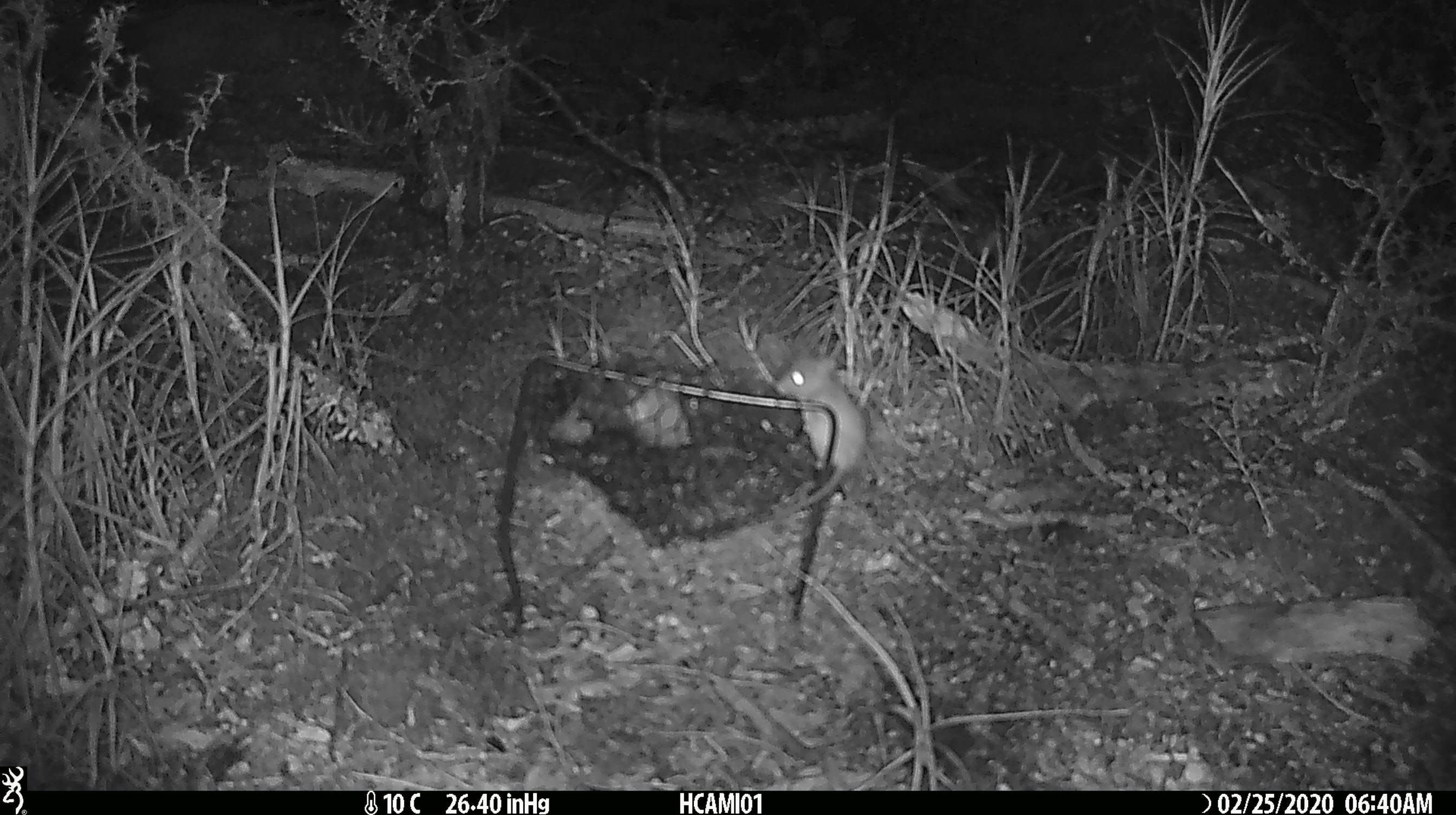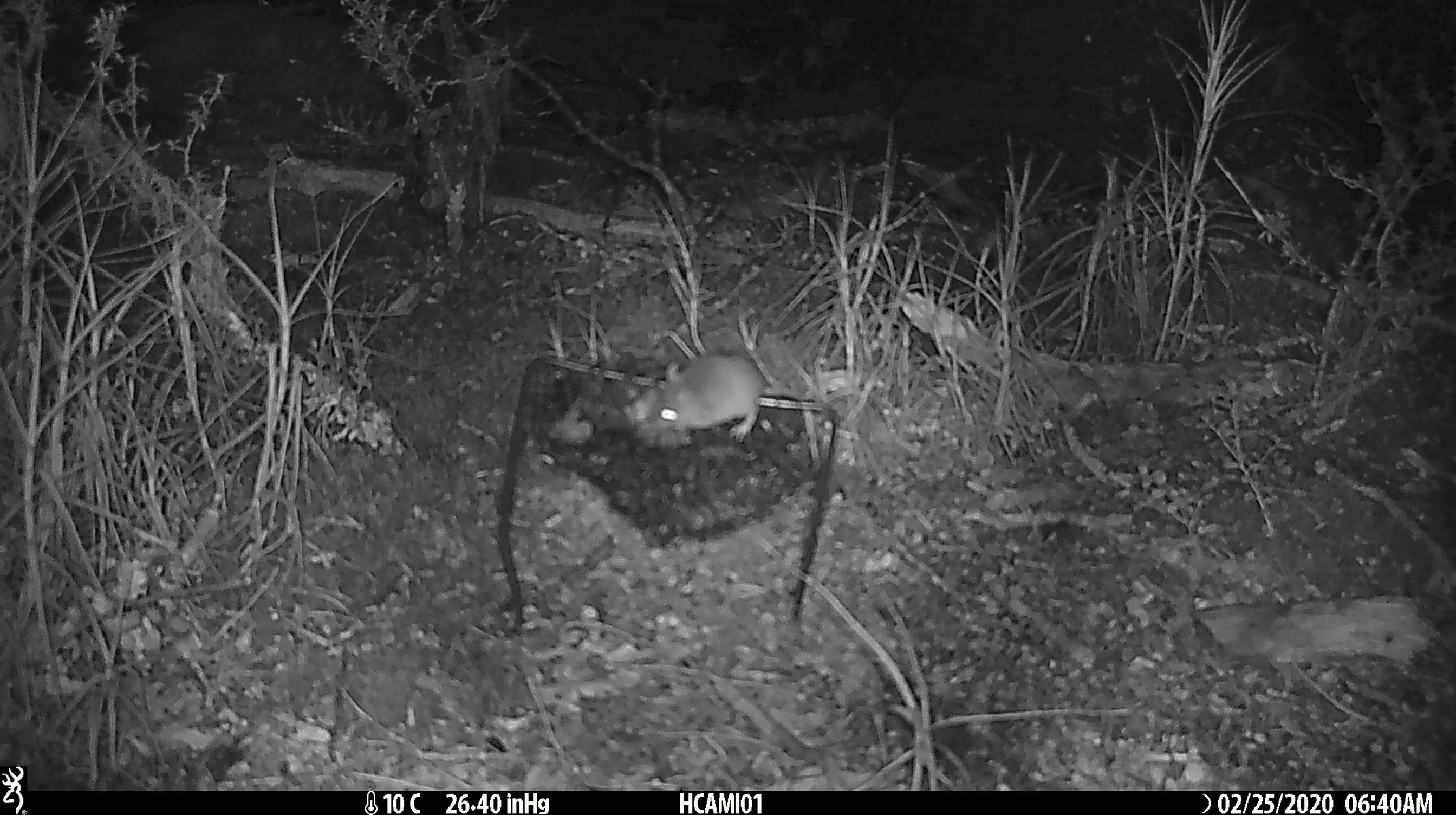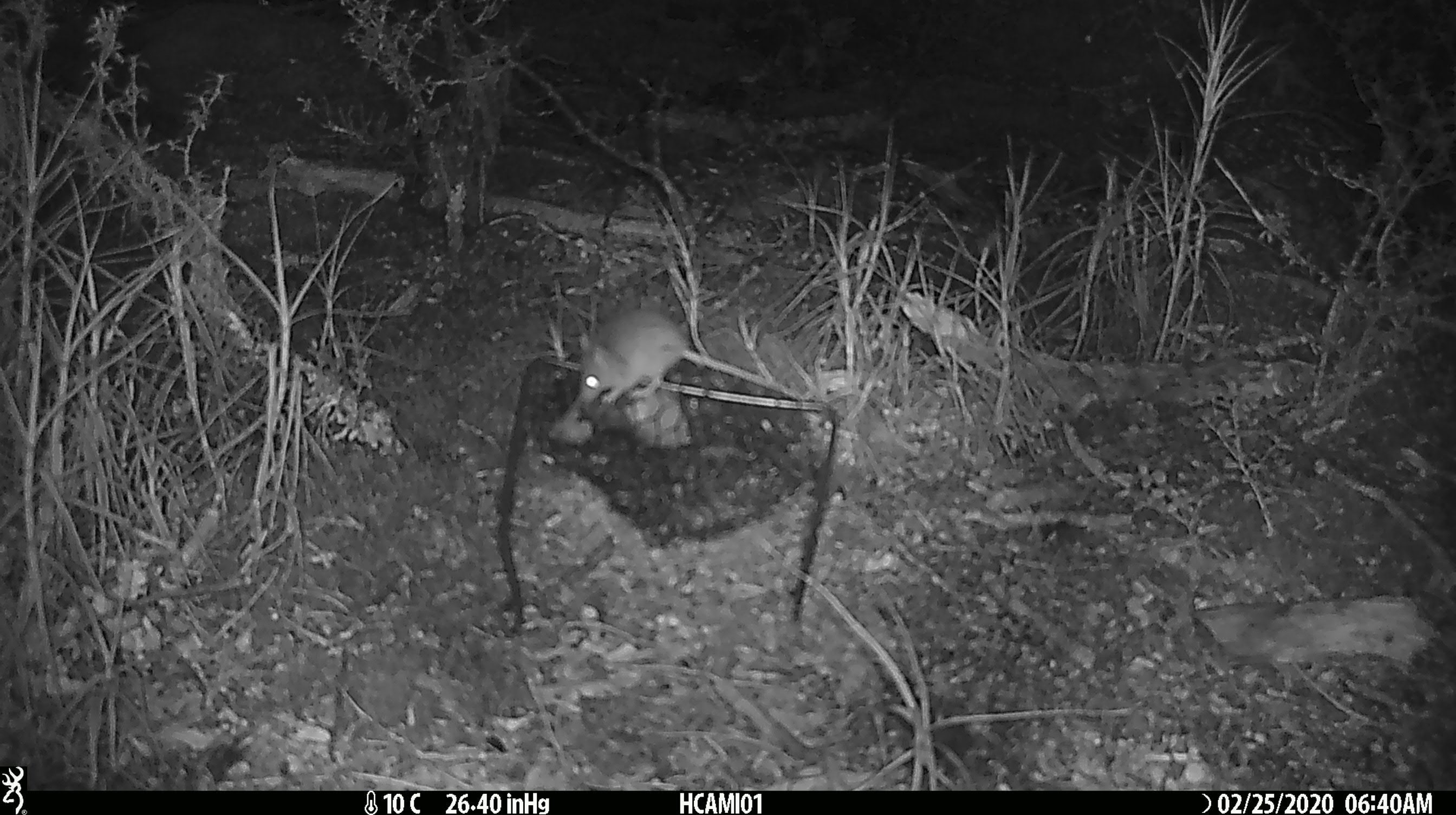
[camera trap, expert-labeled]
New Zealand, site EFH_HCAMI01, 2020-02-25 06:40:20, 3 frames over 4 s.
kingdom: Animalia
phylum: Chordata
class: Mammalia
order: Rodentia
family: Muridae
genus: Mus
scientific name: Mus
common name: mouse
Mouse (Mus).